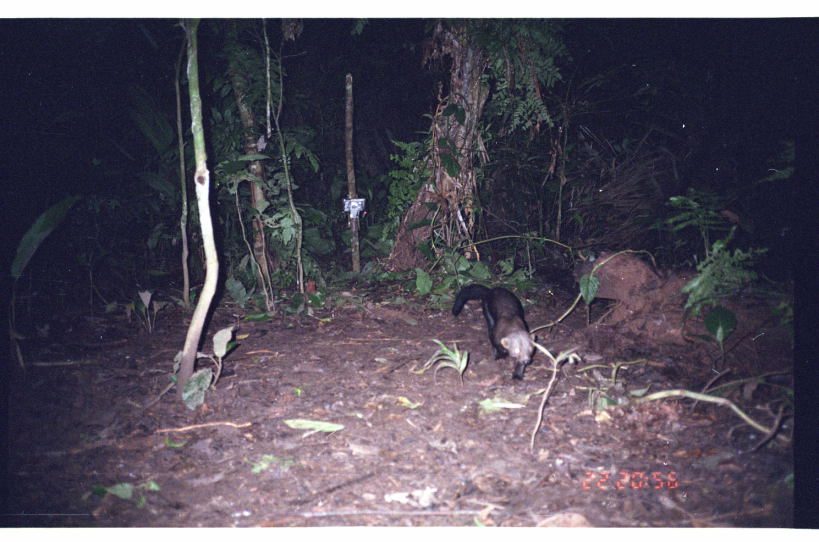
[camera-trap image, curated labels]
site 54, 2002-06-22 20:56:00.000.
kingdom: Animalia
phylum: Chordata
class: Mammalia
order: Carnivora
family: Mustelidae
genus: Eira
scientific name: Eira barbara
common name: tayra